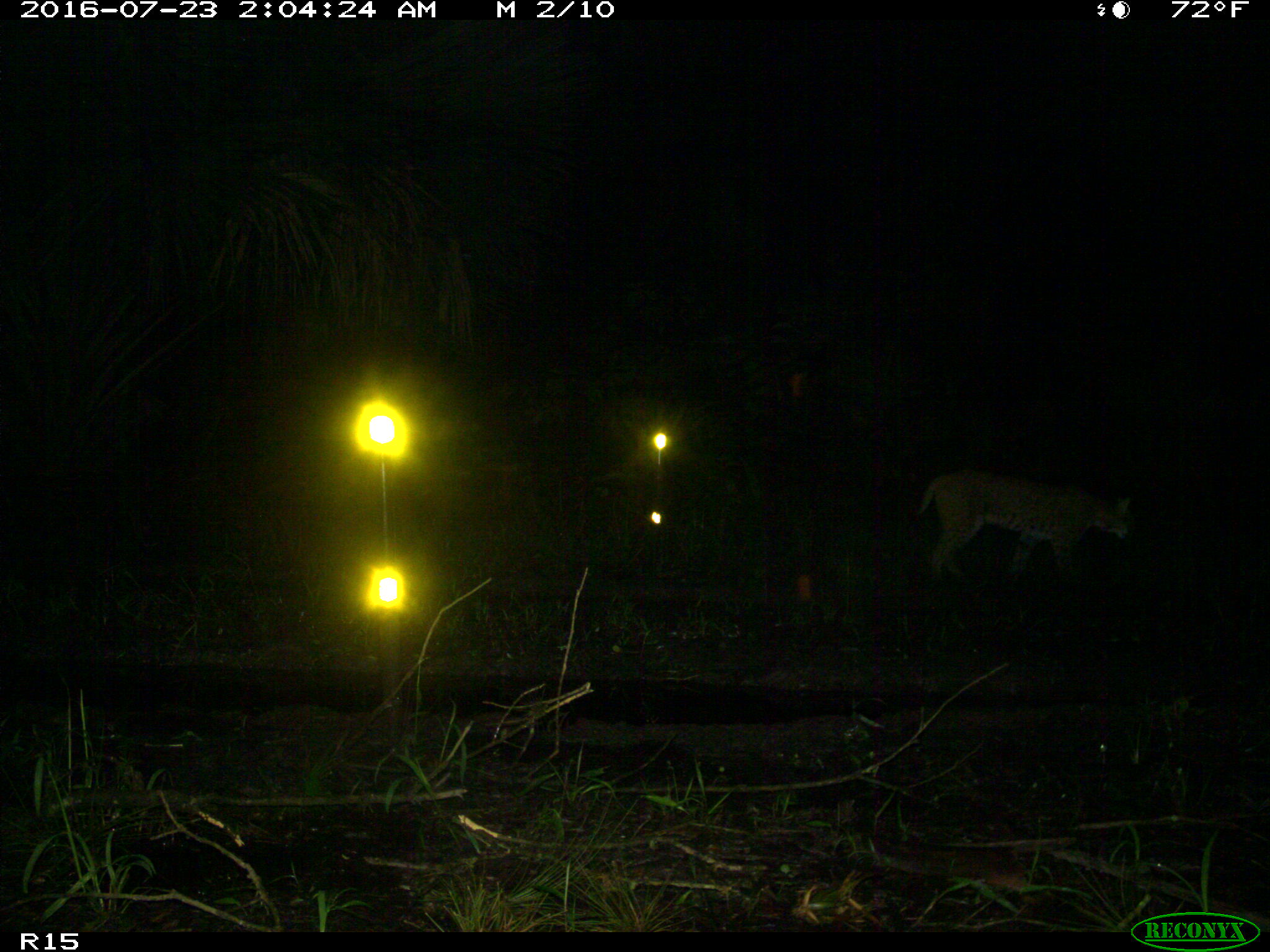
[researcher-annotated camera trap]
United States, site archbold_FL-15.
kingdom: Animalia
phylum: Chordata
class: Mammalia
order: Carnivora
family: Felidae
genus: Lynx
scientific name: Lynx rufus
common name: bobcat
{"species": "Lynx rufus (bobcat)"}